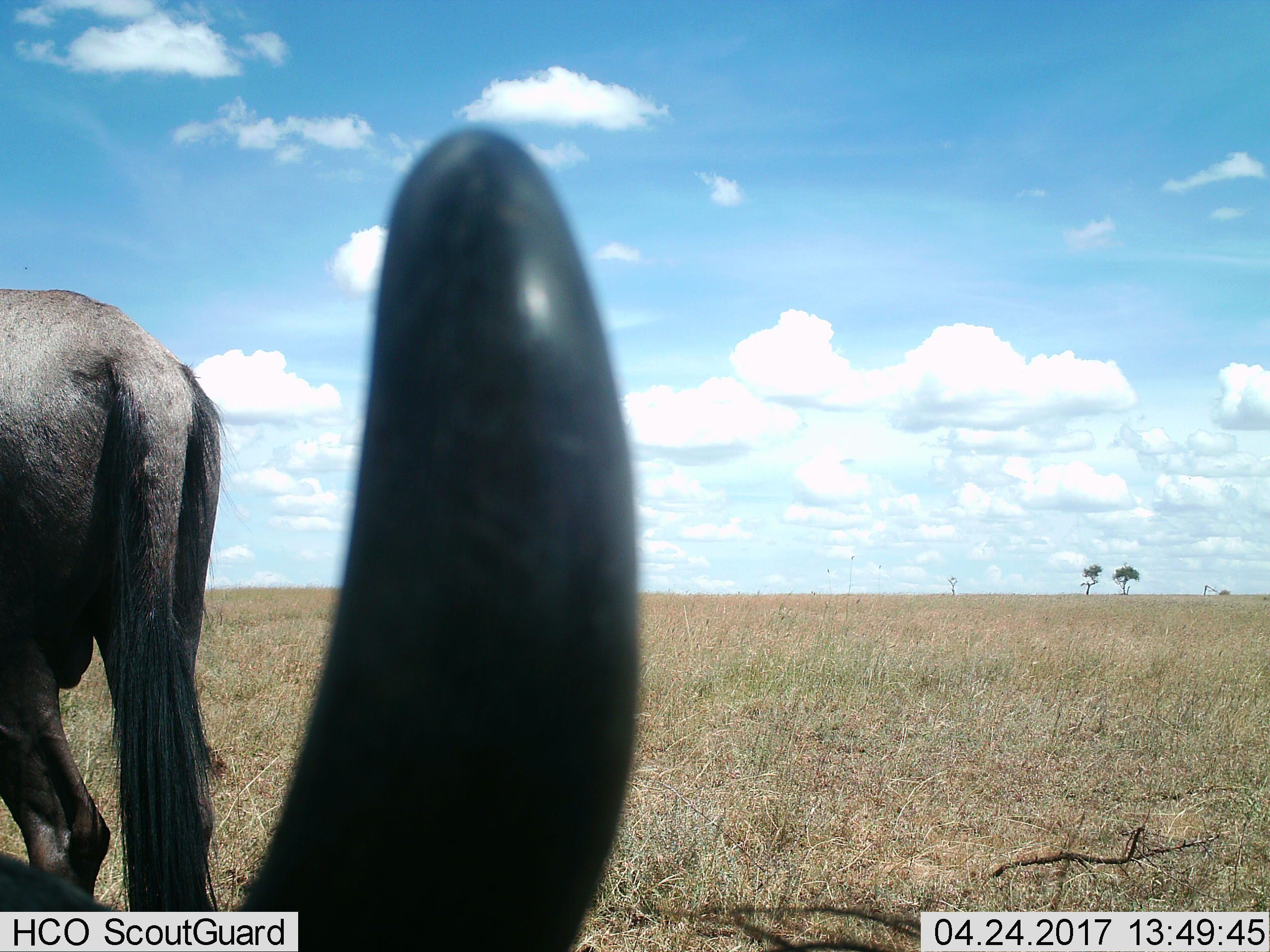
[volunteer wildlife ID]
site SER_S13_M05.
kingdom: Animalia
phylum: Chordata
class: Mammalia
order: Artiodactyla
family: Bovidae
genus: Connochaetes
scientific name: Connochaetes taurinus taurinus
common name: blue wildebeest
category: wildebeestblue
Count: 2.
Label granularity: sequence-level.